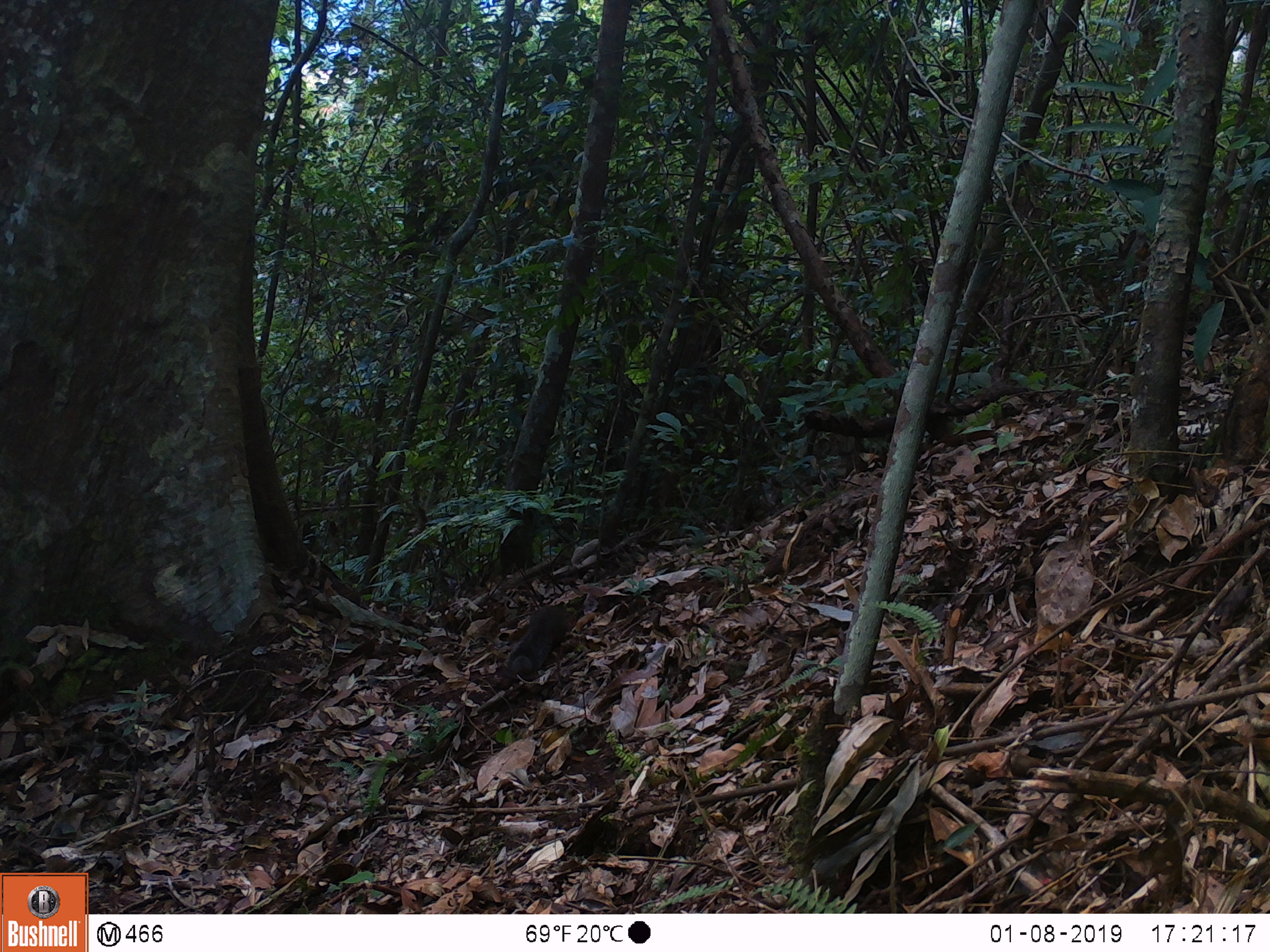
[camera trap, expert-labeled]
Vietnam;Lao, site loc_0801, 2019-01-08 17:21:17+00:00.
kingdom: Animalia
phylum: Chordata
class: Mammalia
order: Rodentia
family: Sciuridae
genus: Dremomys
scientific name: Dremomys rufigenis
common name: red-cheeked squirrel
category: red cheeked squirrel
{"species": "red cheeked squirrel (red-cheeked squirrel) (Dremomys rufigenis)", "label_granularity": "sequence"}